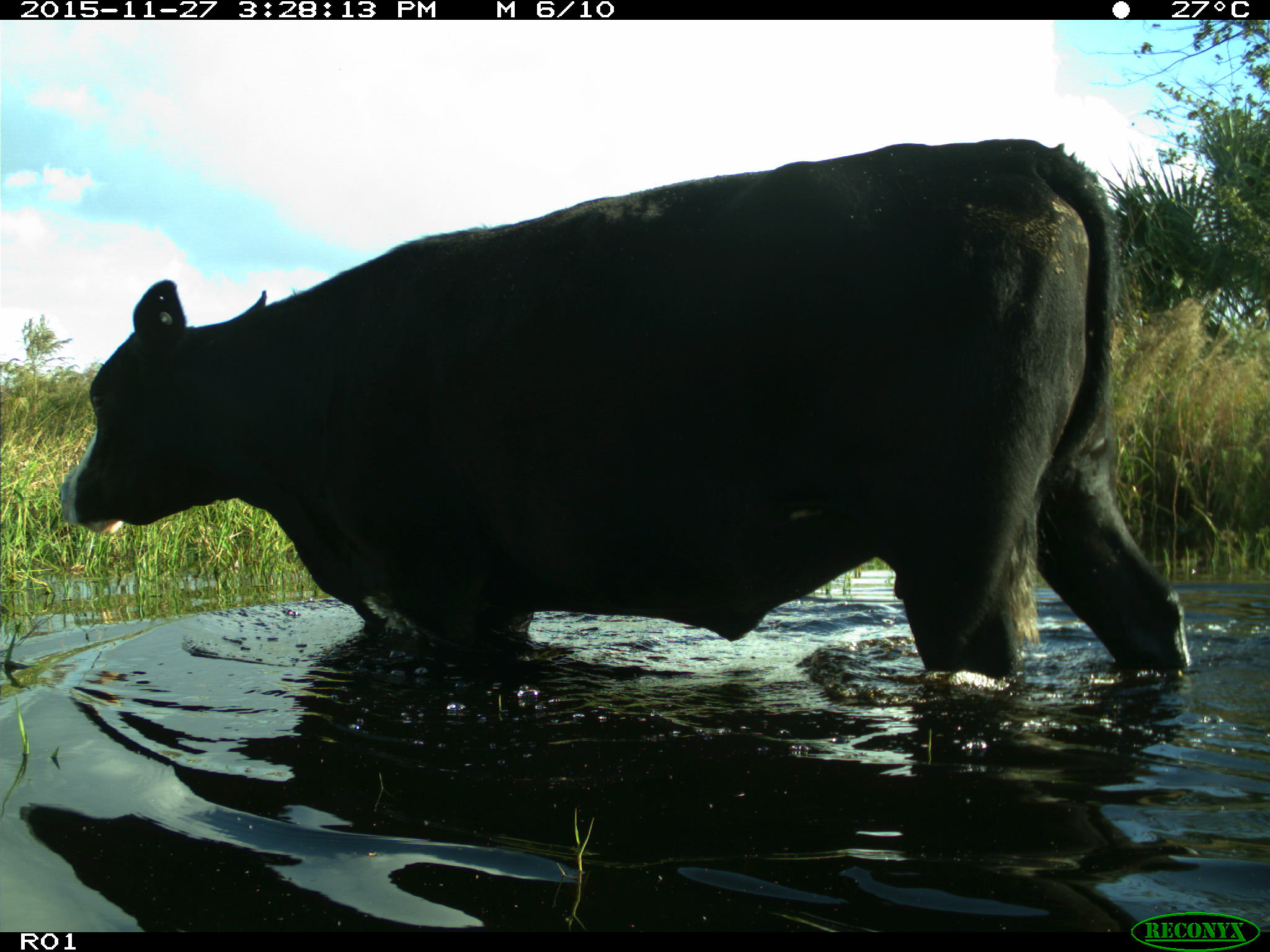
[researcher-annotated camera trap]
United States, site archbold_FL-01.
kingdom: Animalia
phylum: Chordata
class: Mammalia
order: Artiodactyla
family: Bovidae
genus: Bos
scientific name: Bos taurus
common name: domestic cow